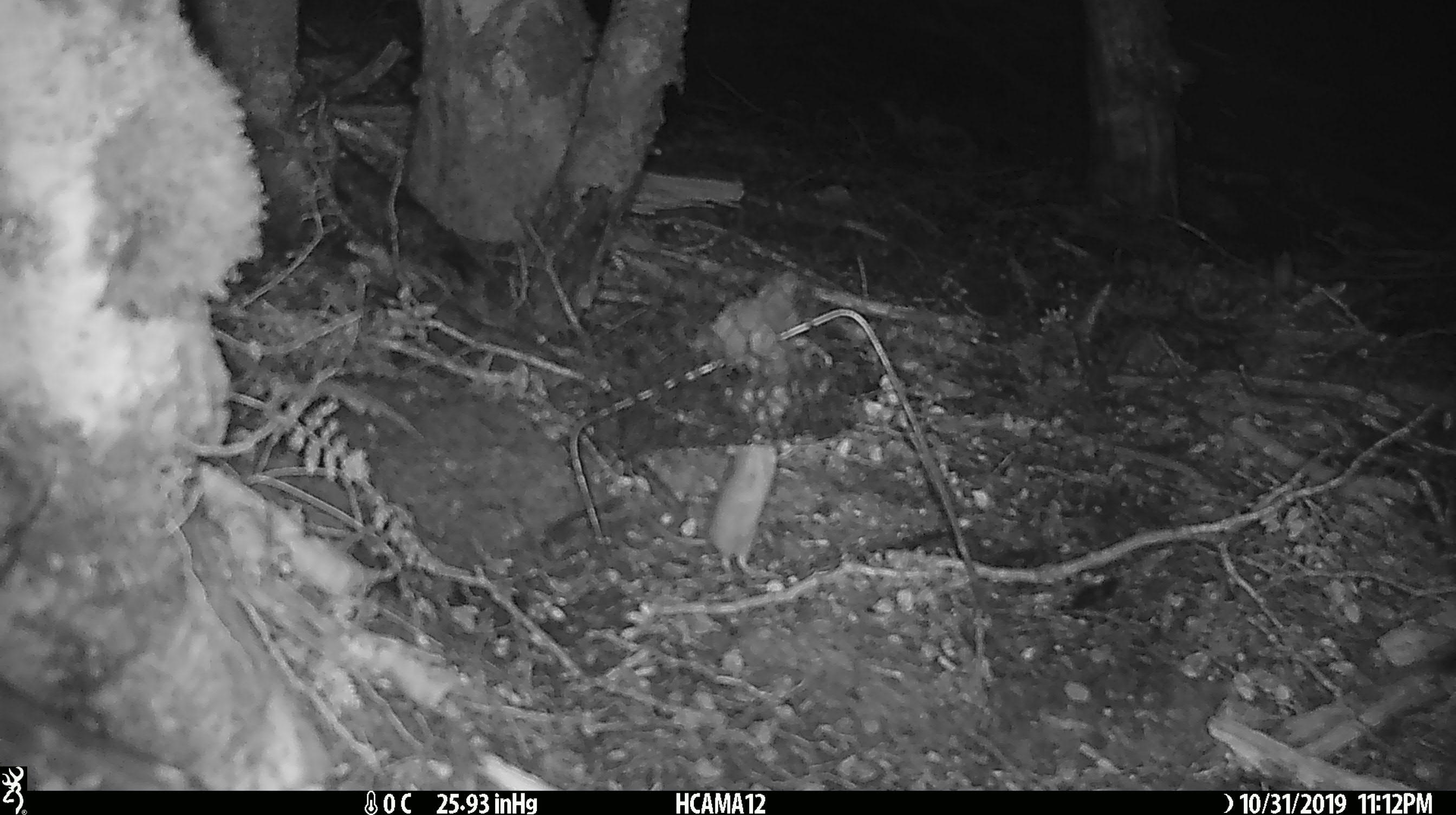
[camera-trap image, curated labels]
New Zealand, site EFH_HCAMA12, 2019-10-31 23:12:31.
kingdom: Animalia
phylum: Chordata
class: Mammalia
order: Rodentia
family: Muridae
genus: Mus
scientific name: Mus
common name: mouse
Mouse (Mus).